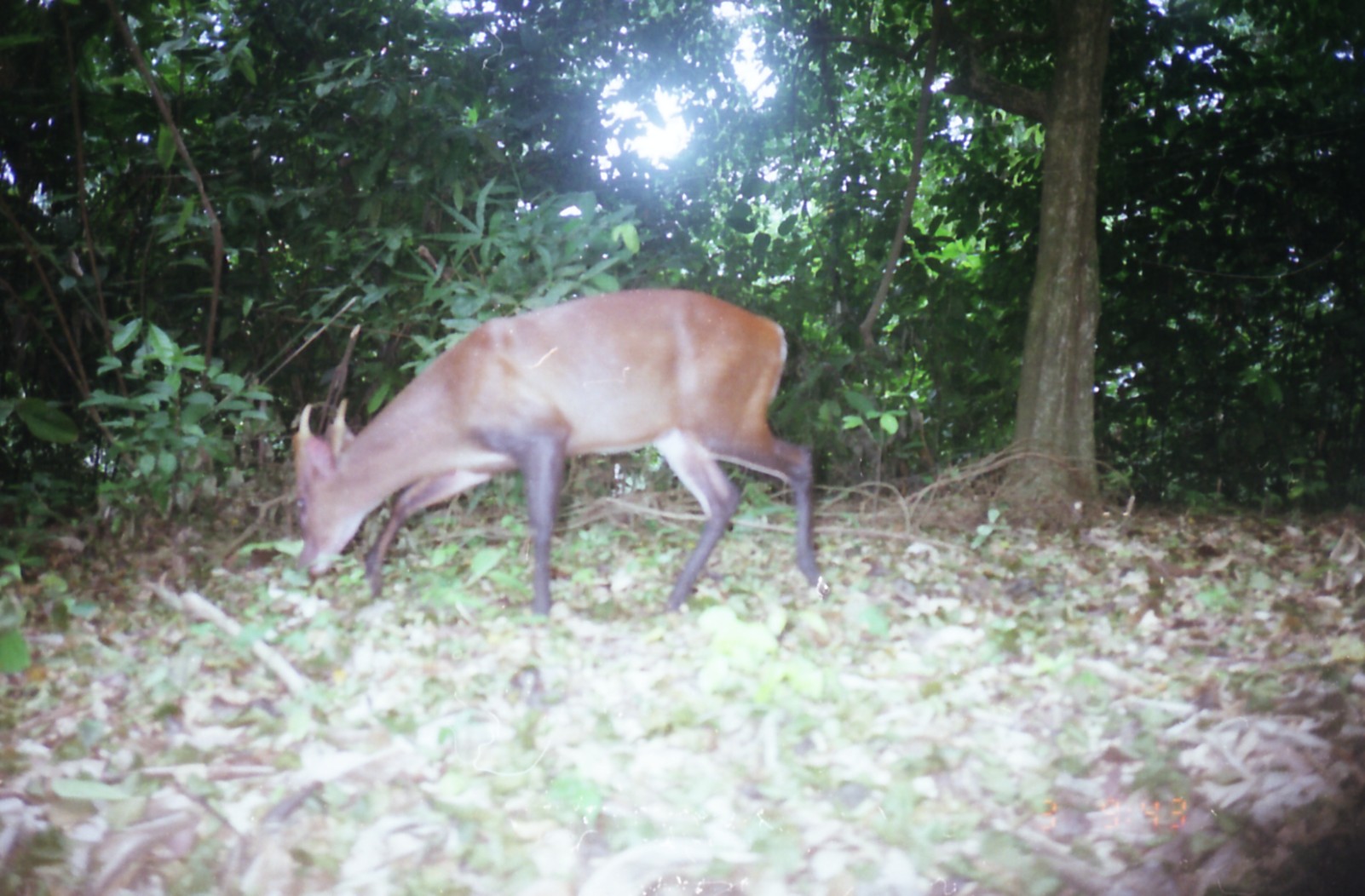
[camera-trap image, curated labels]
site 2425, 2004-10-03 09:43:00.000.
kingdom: Animalia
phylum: Chordata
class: Mammalia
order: Artiodactyla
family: Cervidae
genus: Muntiacus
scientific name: Muntiacus muntjak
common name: southern red muntjac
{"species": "Muntiacus muntjak (southern red muntjac)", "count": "1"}